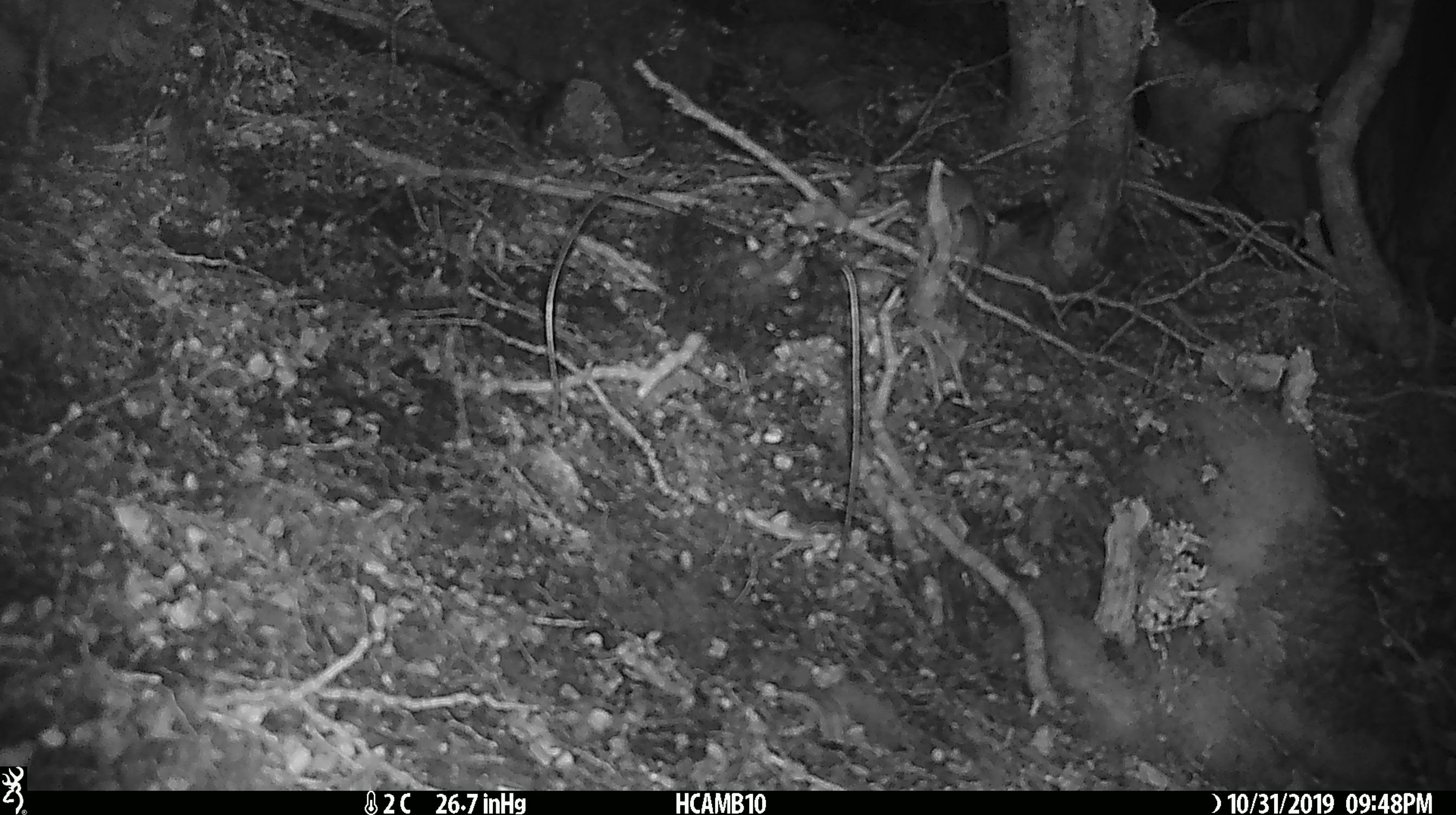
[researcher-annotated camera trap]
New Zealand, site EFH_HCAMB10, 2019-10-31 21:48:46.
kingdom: Animalia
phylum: Chordata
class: Mammalia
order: Rodentia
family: Muridae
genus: Mus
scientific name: Mus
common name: mouse